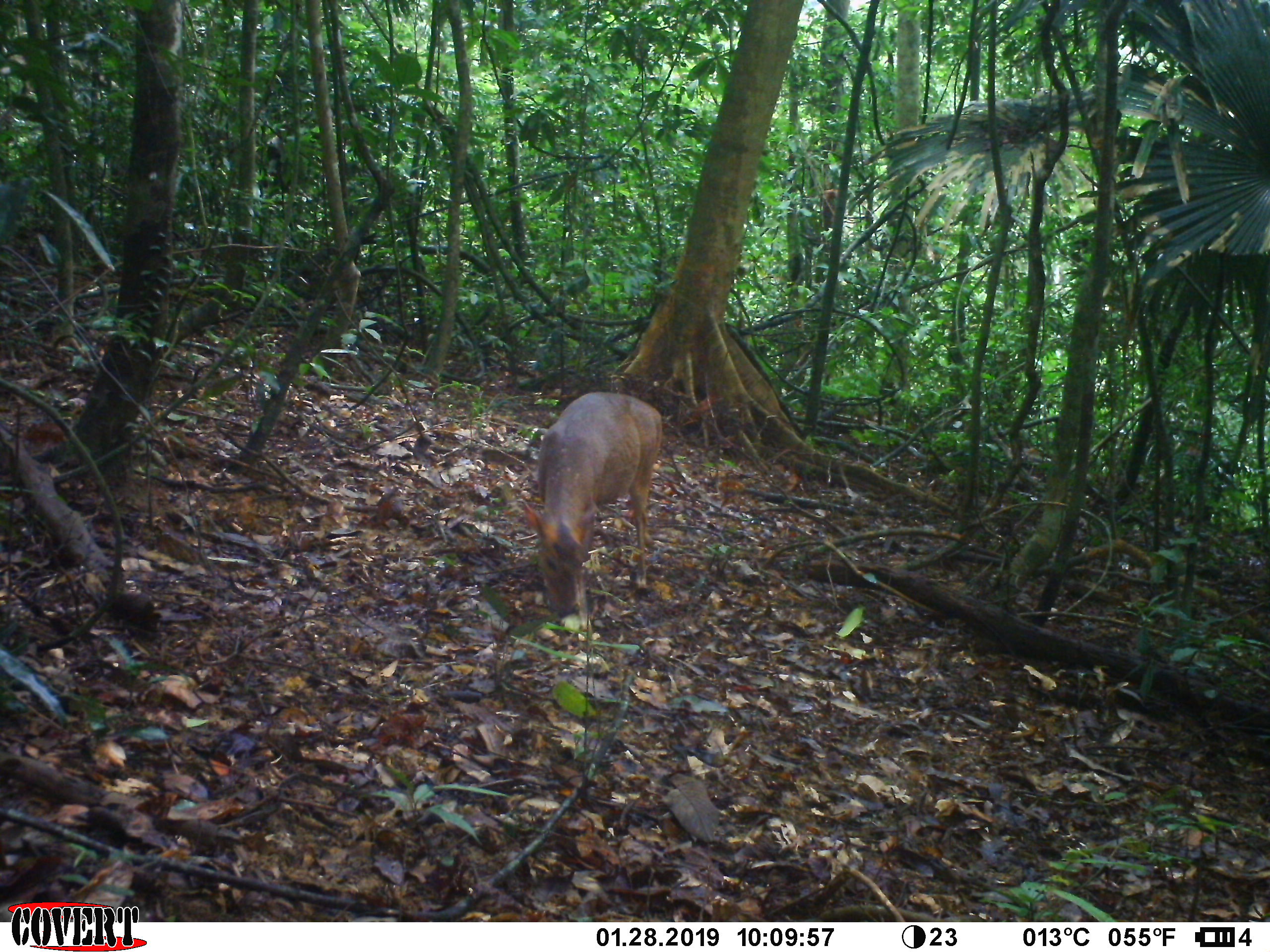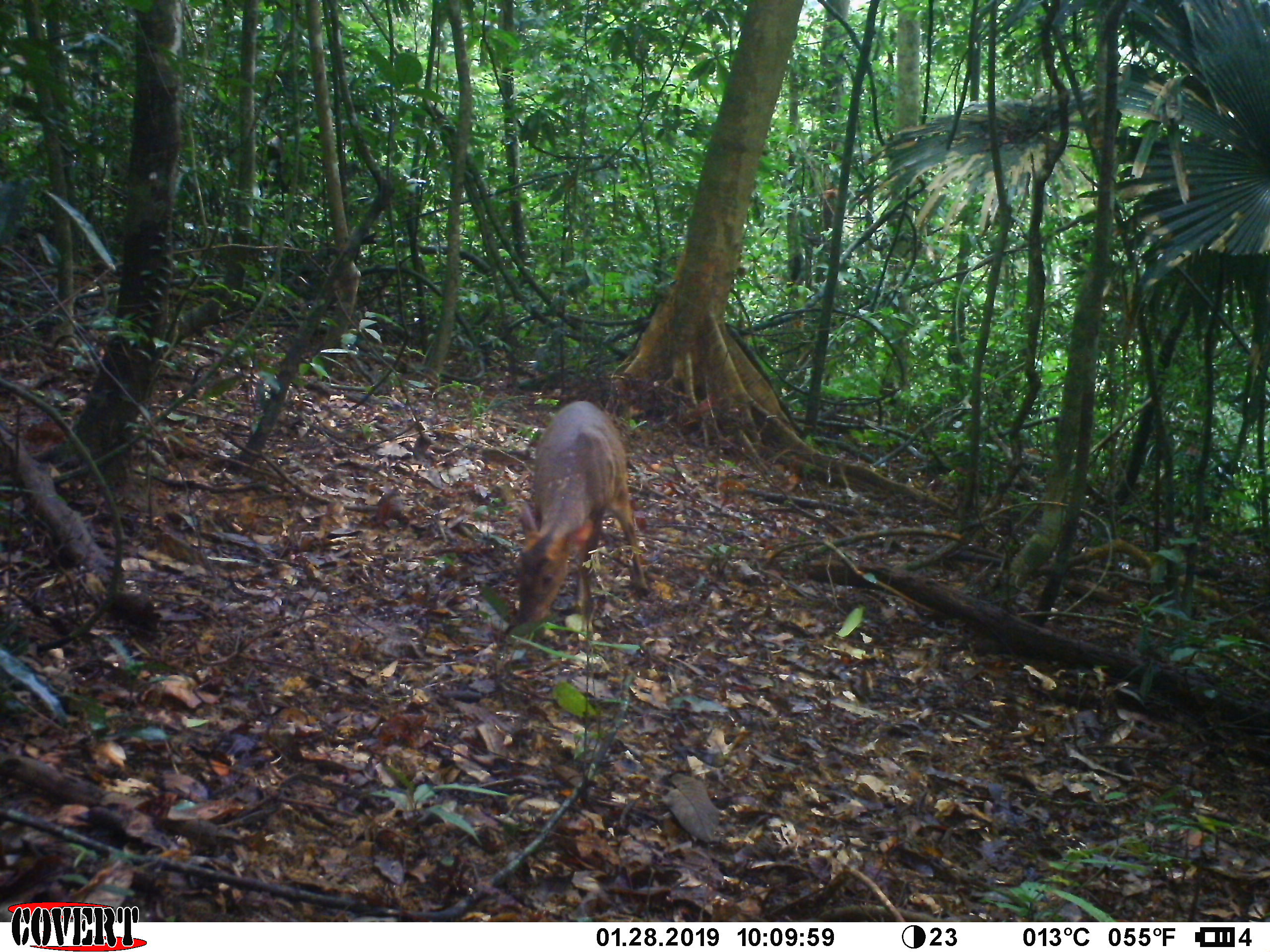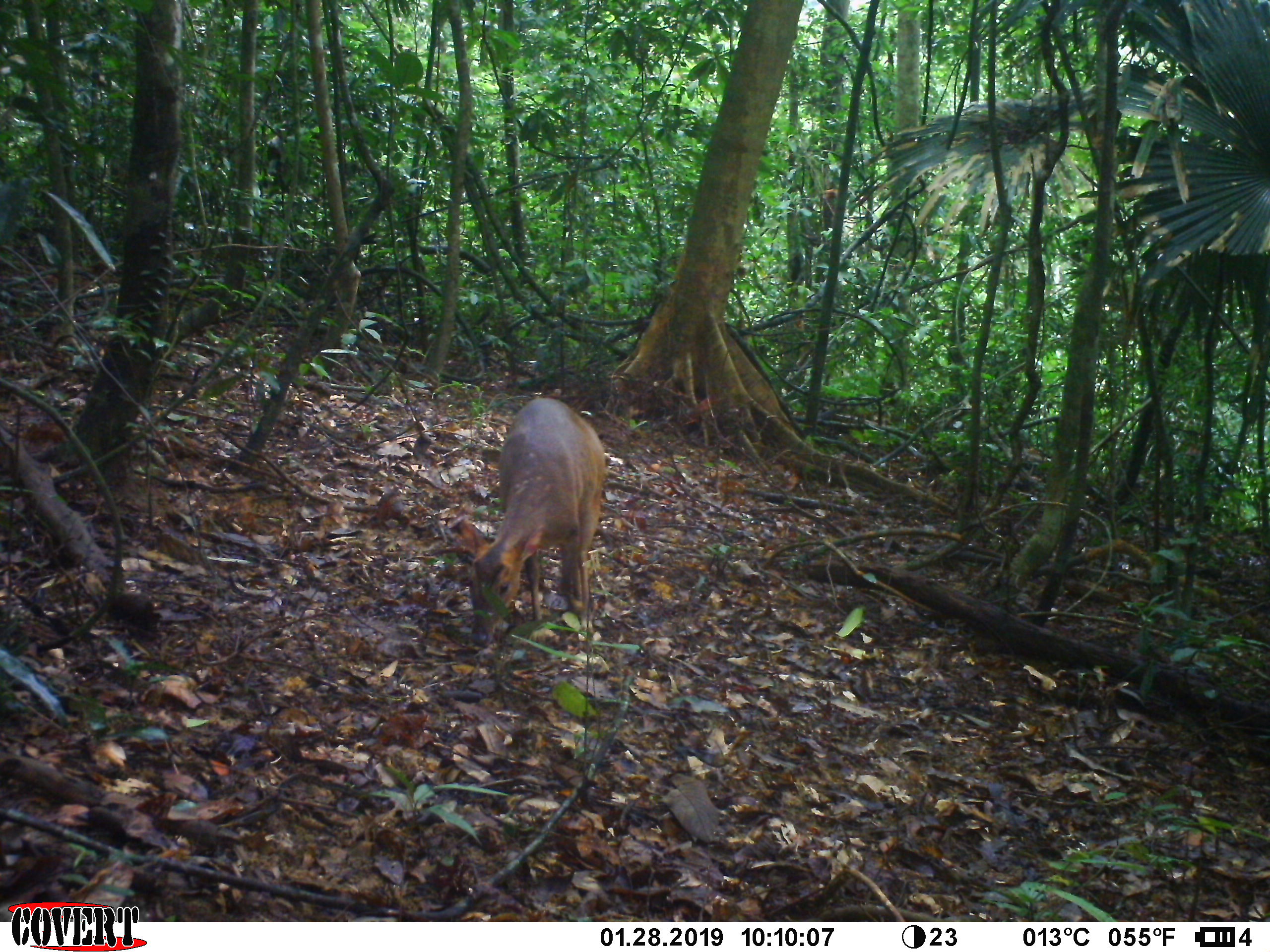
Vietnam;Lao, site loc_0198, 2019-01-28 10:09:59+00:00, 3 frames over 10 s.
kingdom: Animalia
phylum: Chordata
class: Mammalia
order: Artiodactyla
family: Cervidae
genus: Muntiacus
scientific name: Muntiacus vuquangensis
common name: large-antlered muntjac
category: large antlered muntjac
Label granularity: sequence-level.